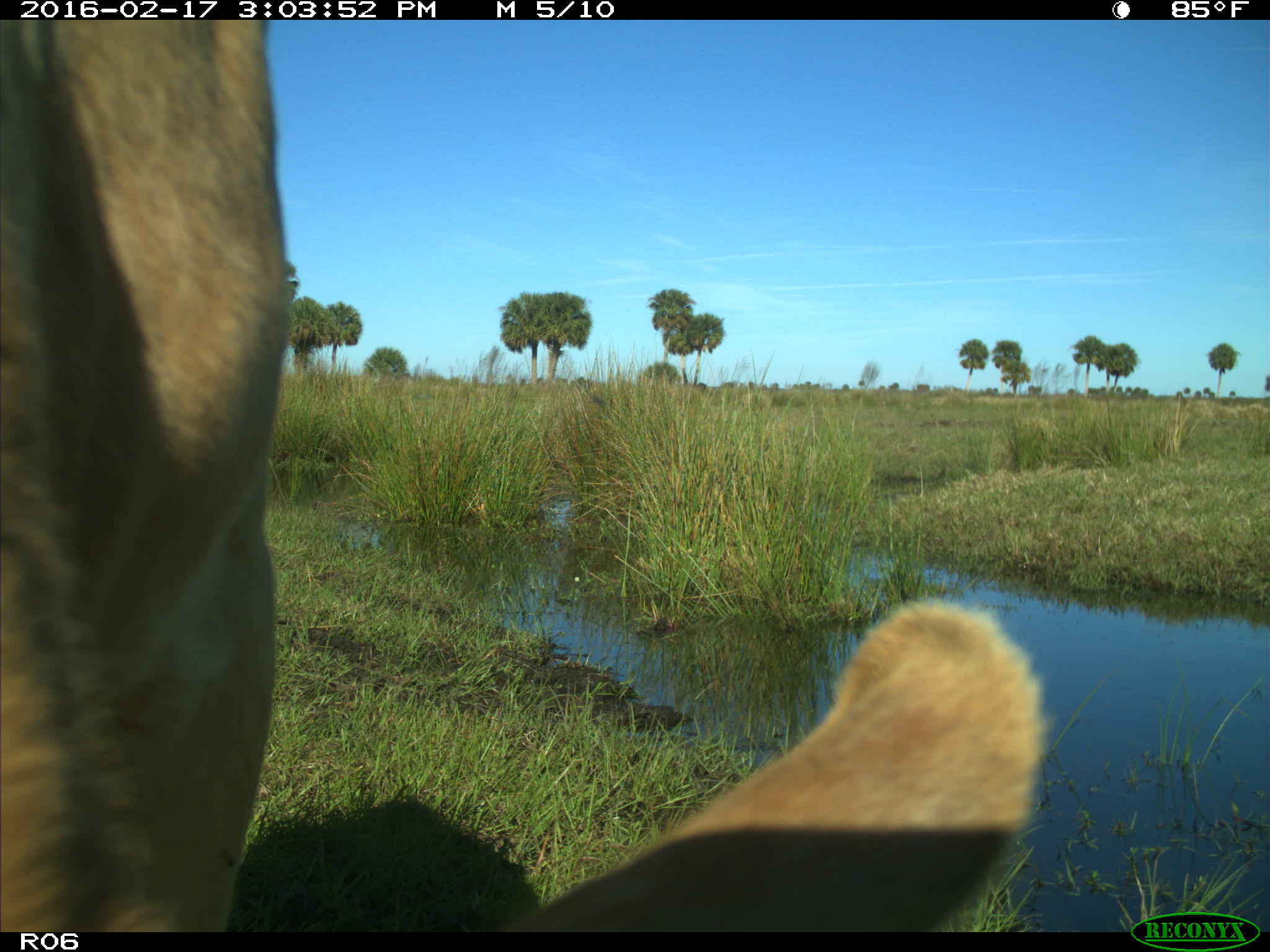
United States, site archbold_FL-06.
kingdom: Animalia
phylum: Chordata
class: Mammalia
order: Artiodactyla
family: Bovidae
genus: Bos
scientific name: Bos taurus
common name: domestic cow